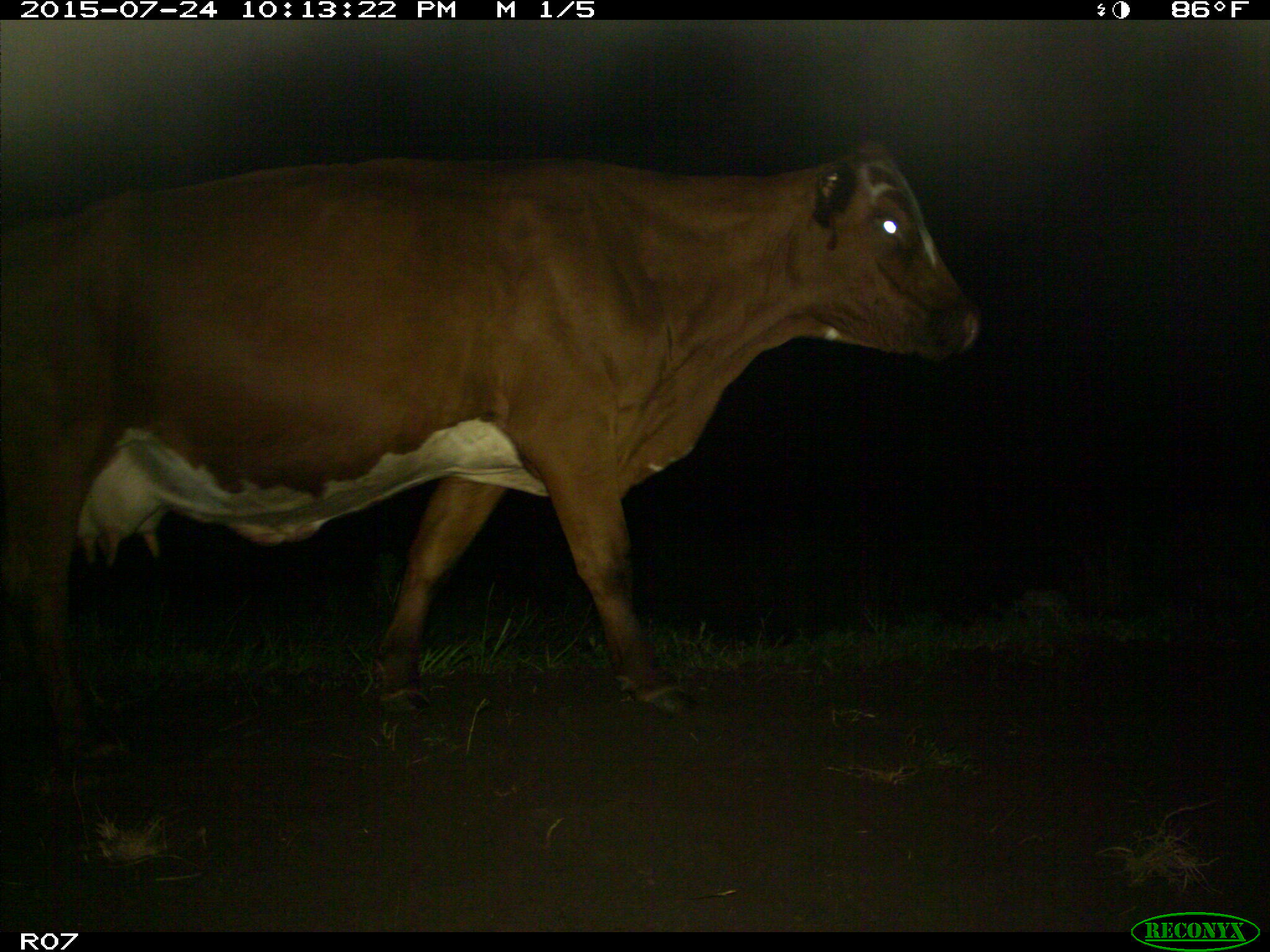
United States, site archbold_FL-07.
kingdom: Animalia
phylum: Chordata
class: Mammalia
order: Artiodactyla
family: Bovidae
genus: Bos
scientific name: Bos taurus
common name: domestic cow